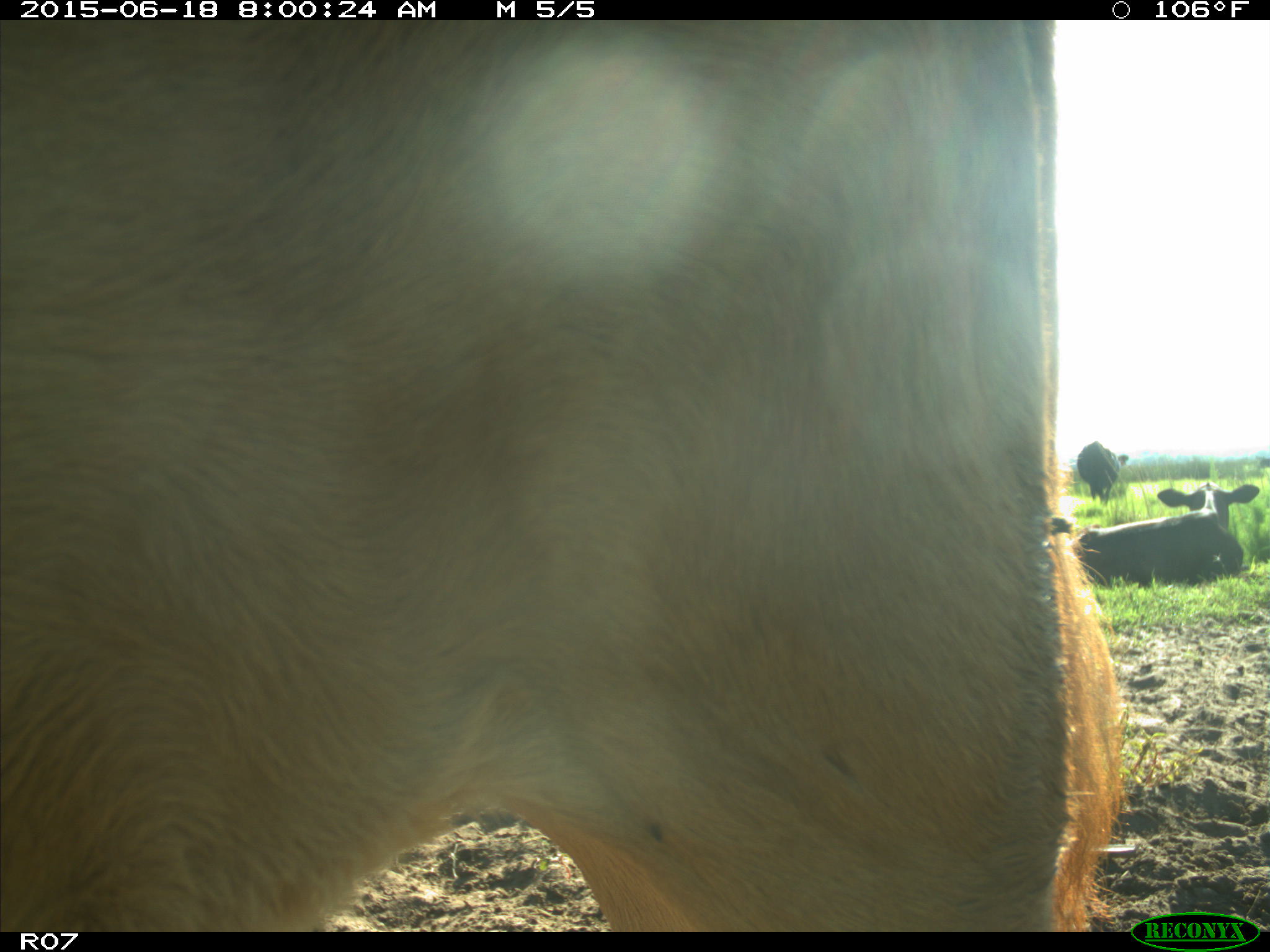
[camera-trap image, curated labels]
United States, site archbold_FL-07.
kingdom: Animalia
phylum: Chordata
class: Mammalia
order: Artiodactyla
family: Bovidae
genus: Bos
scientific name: Bos taurus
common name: domestic cow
Bos taurus (domestic cow).